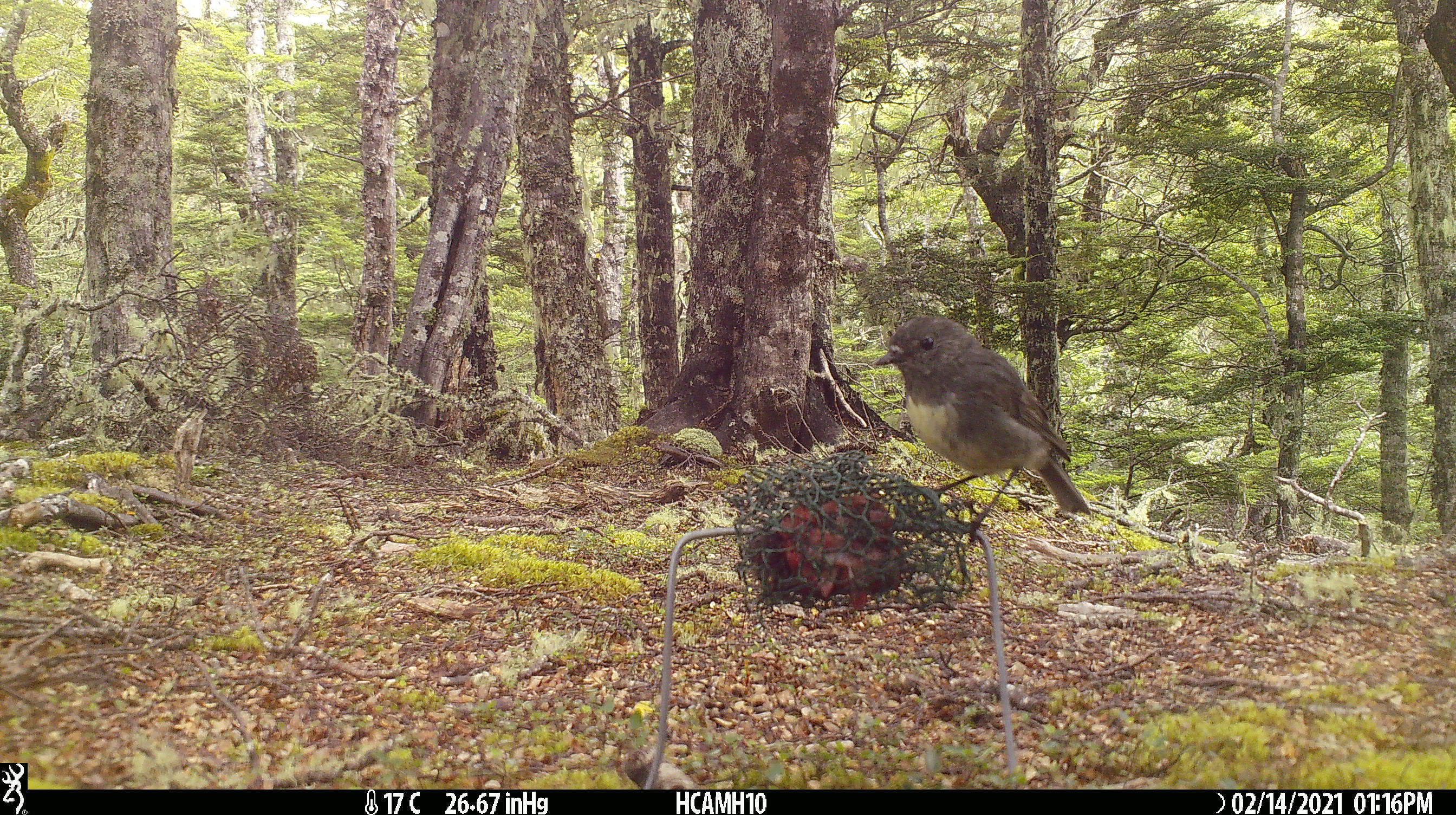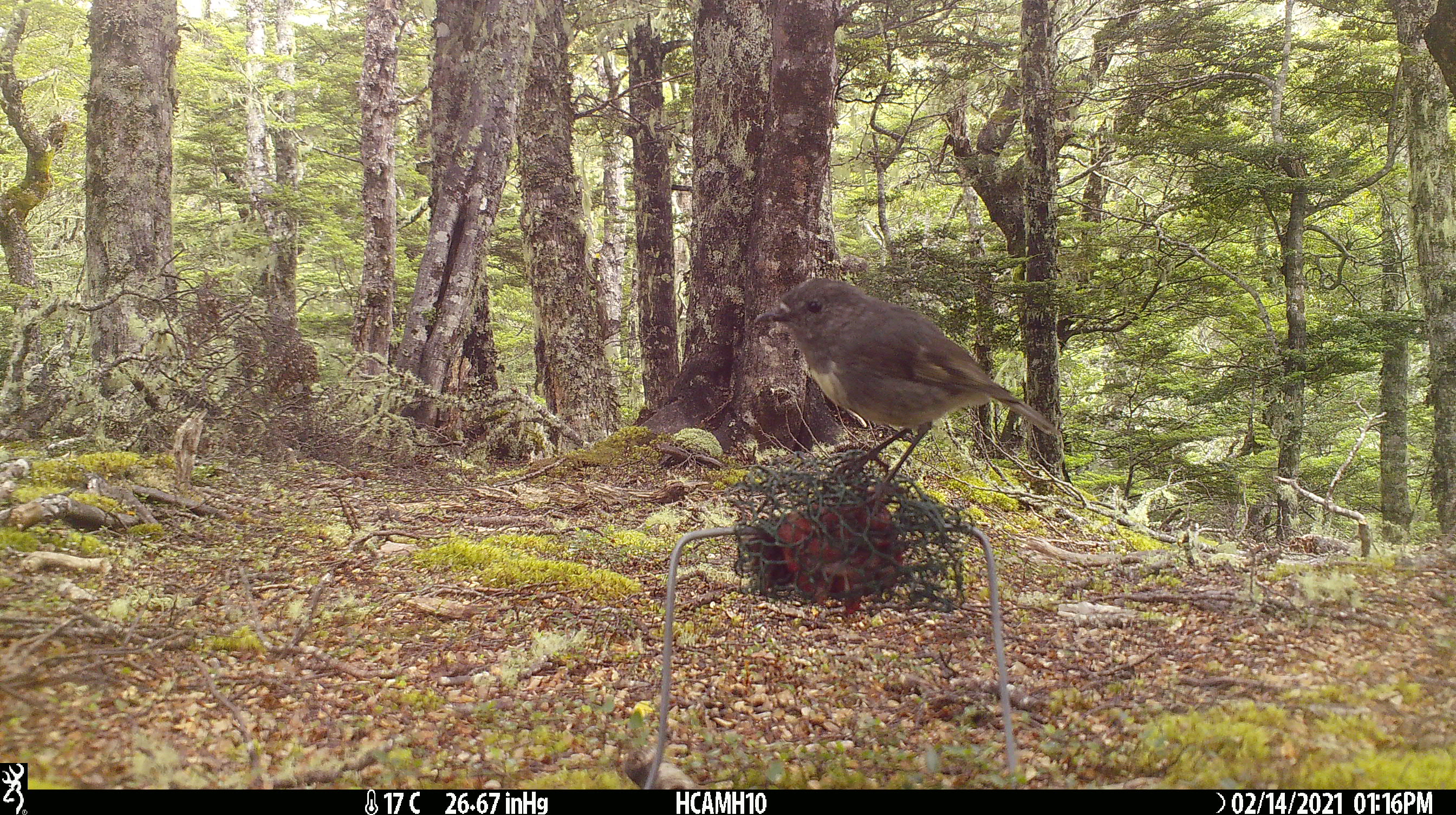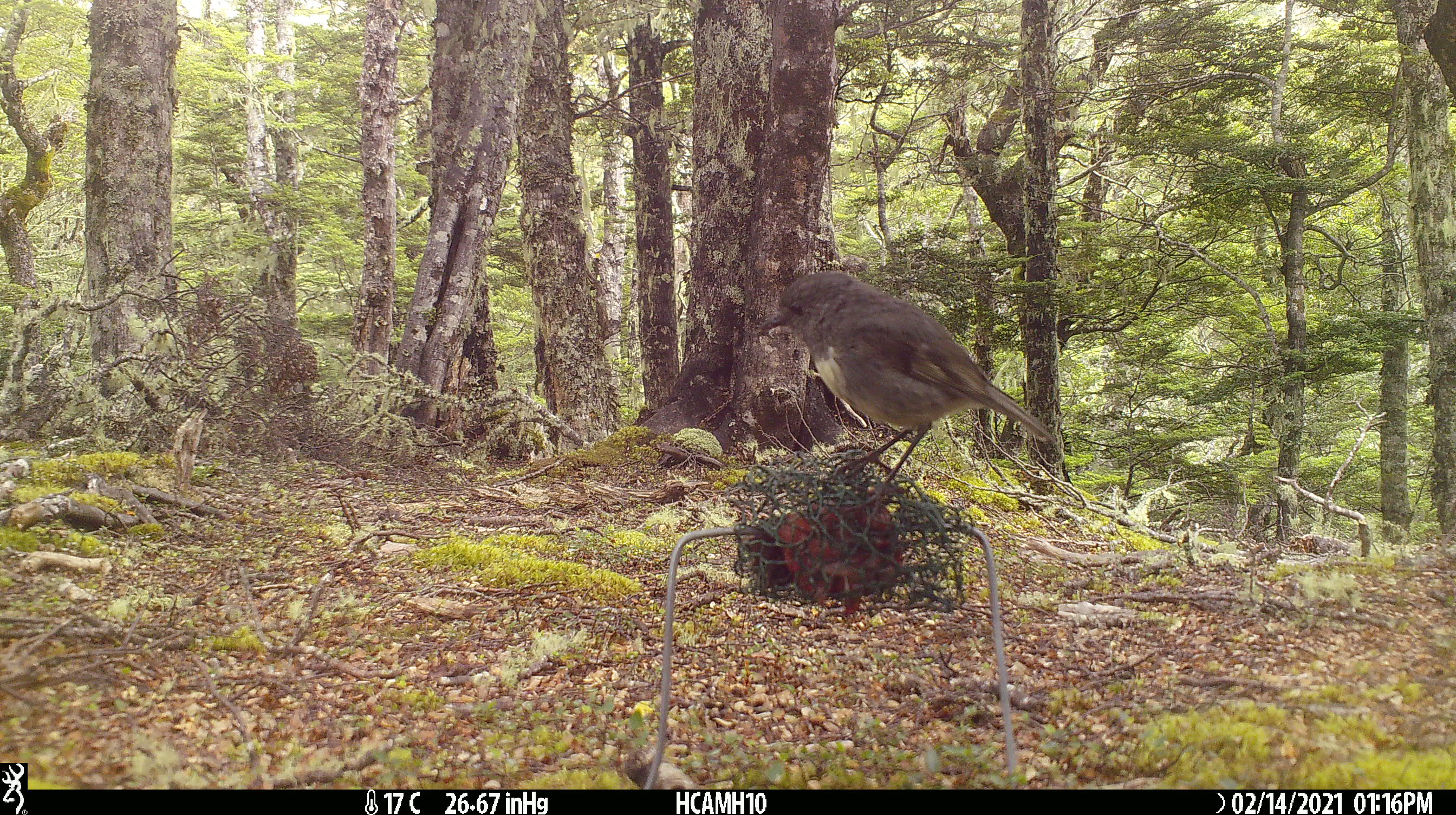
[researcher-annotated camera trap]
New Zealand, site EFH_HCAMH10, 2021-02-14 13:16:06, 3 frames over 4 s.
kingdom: Animalia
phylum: Chordata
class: Aves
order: Passeriformes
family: Petroicidae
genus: Petroica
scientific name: Petroica australis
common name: new zealand robin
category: robin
Robin (new zealand robin) (Petroica australis).